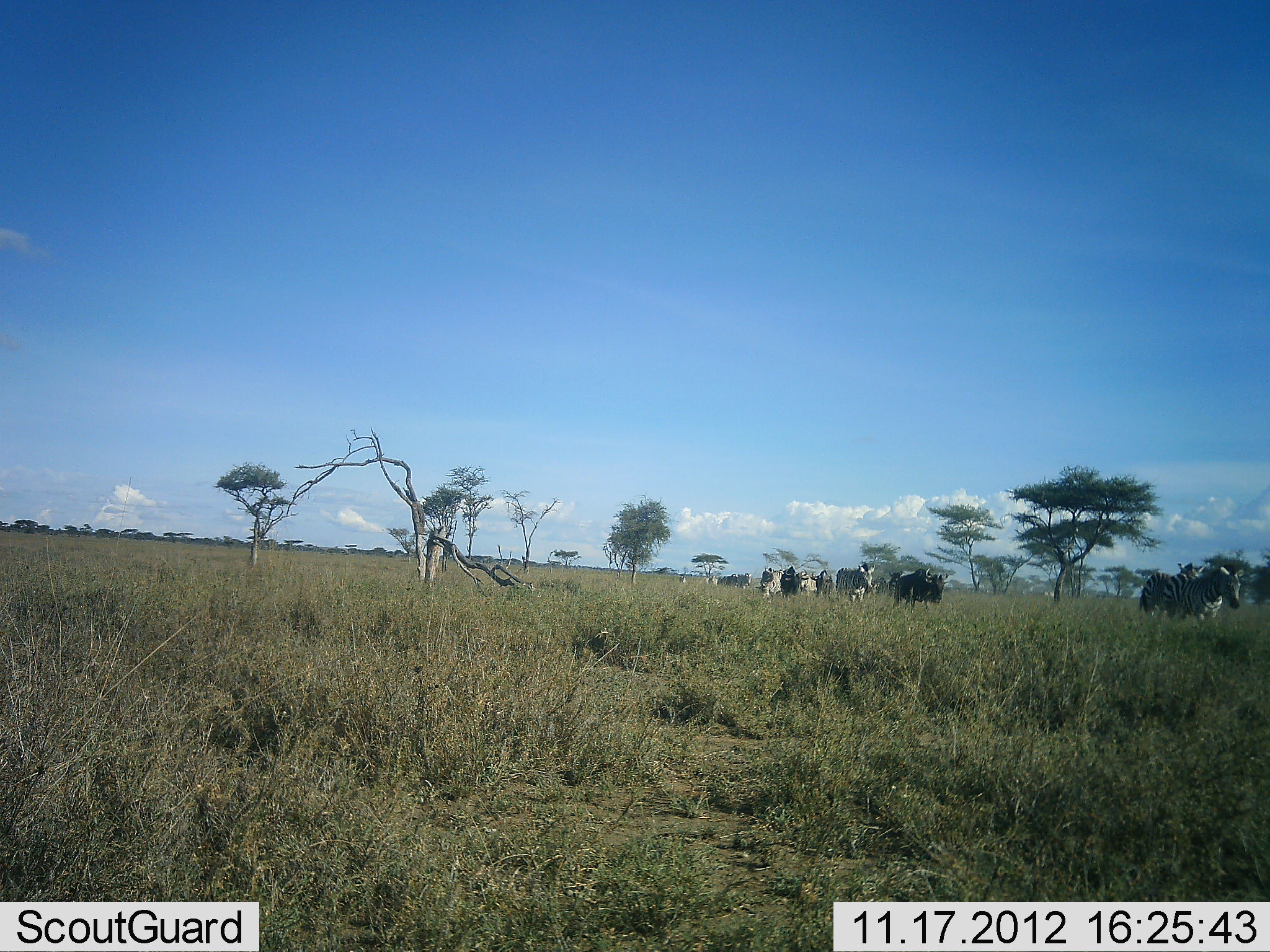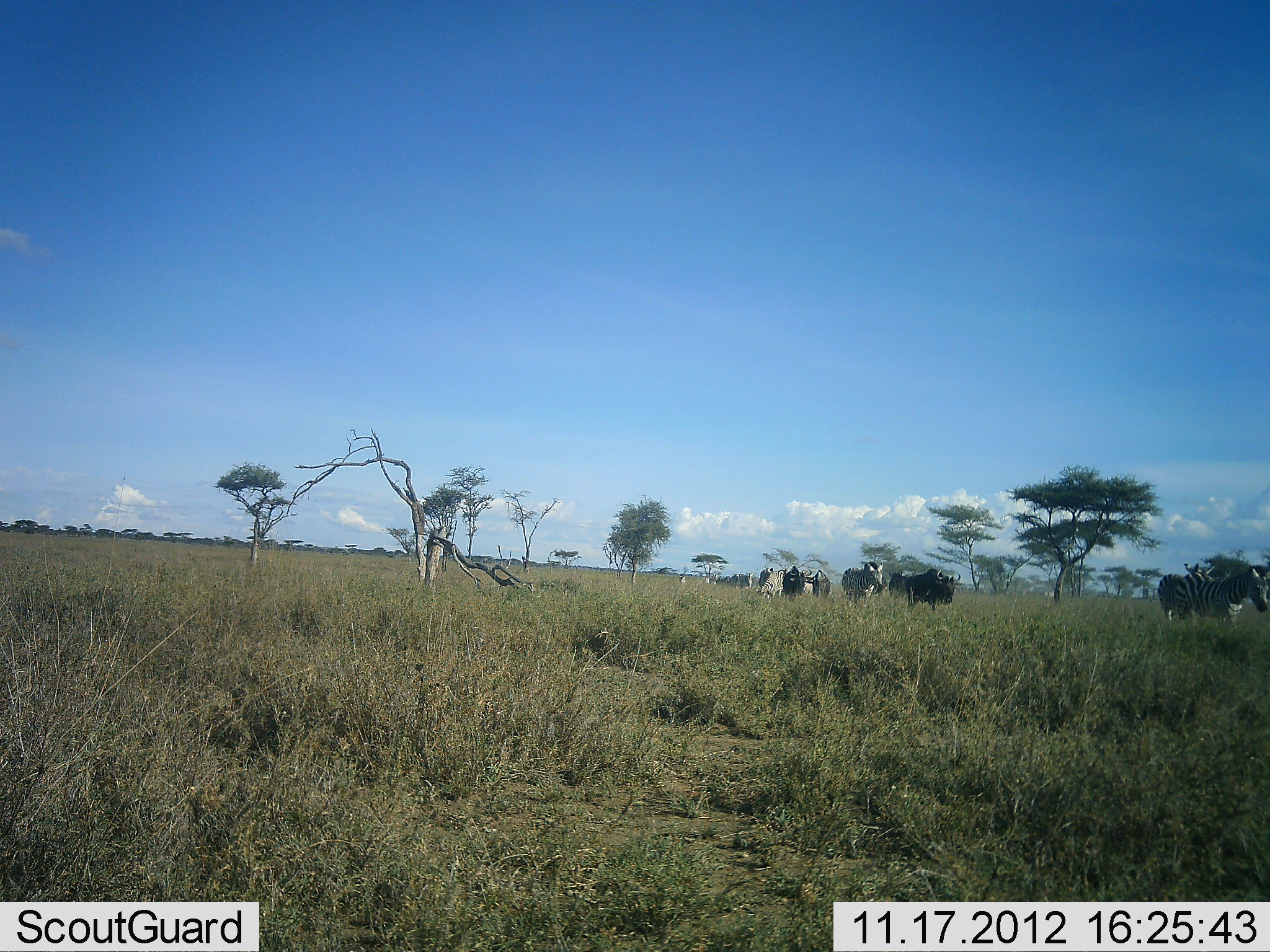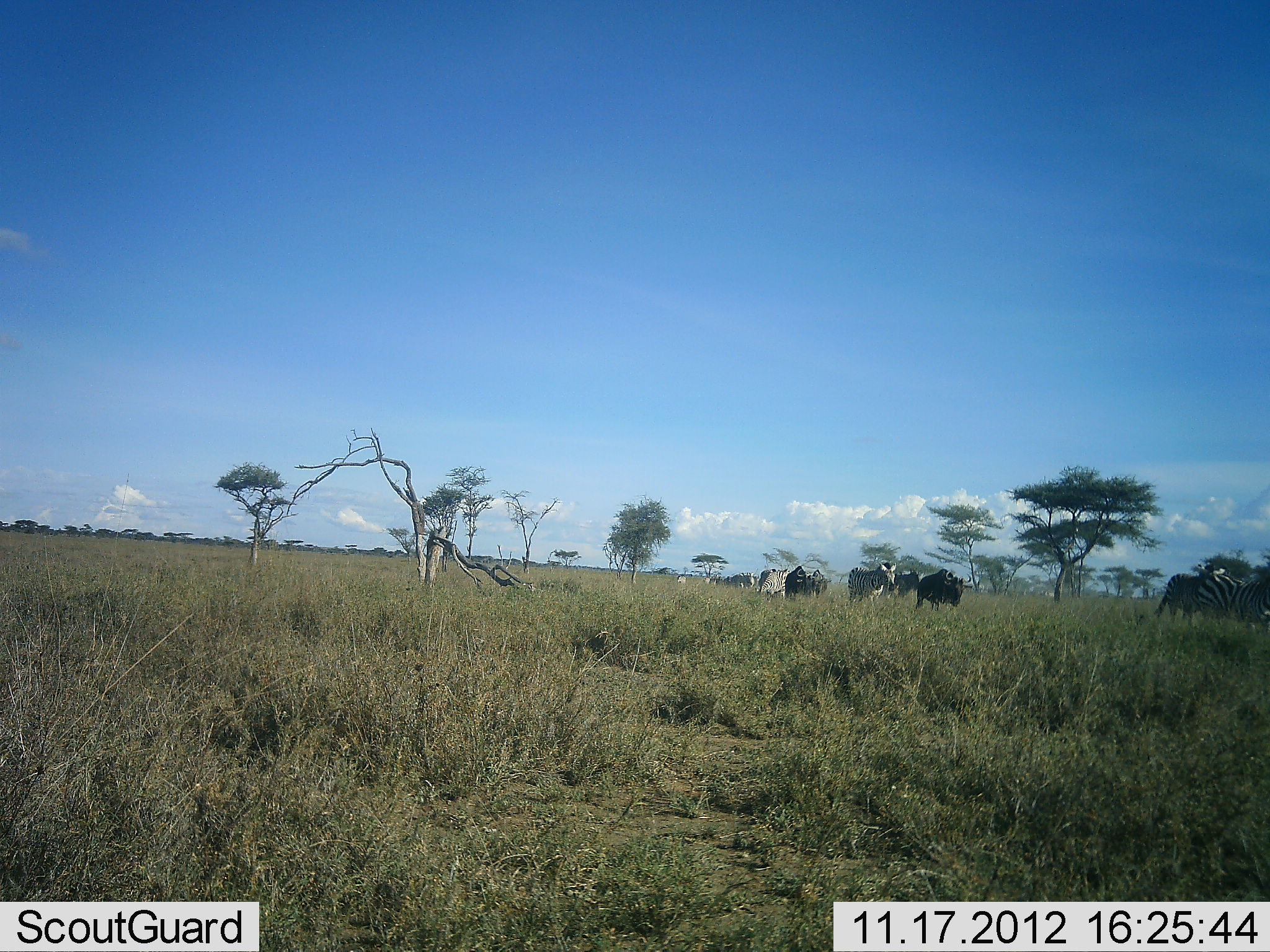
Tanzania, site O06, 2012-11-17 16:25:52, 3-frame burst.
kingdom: Animalia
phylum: Chordata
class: Mammalia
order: Artiodactyla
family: Bovidae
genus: Connochaetes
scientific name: Connochaetes taurinus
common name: blue wildebeest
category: wildebeest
Wildebeest (blue wildebeest) (Connochaetes taurinus), count 3. Behavior (volunteer vote fractions): standing 0%, resting 0%, moving 100%, interacting 0%. Young present (vote fraction): 0%. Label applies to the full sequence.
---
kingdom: Animalia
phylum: Chordata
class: Mammalia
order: Perissodactyla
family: Equidae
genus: Equus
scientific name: Equus quagga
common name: plains zebra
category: zebra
Zebra (plains zebra) (Equus quagga), count 6. Behavior (volunteer vote fractions): standing 0%, resting 0%, moving 100%, interacting 0%. Young present (vote fraction): 0%. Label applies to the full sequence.